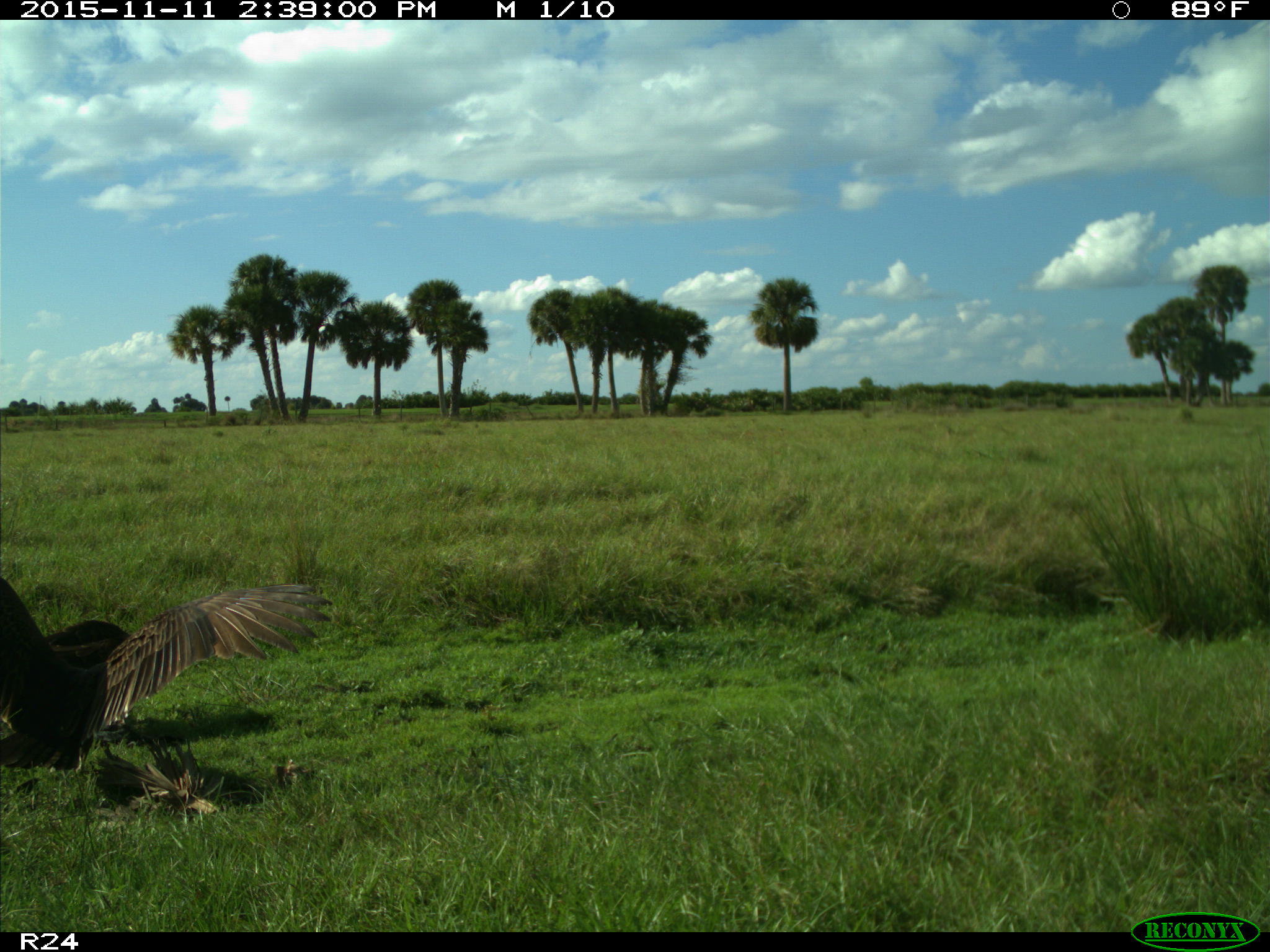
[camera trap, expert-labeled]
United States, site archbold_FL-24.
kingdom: Animalia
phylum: Chordata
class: Aves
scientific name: Aves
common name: birds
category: unidentified bird